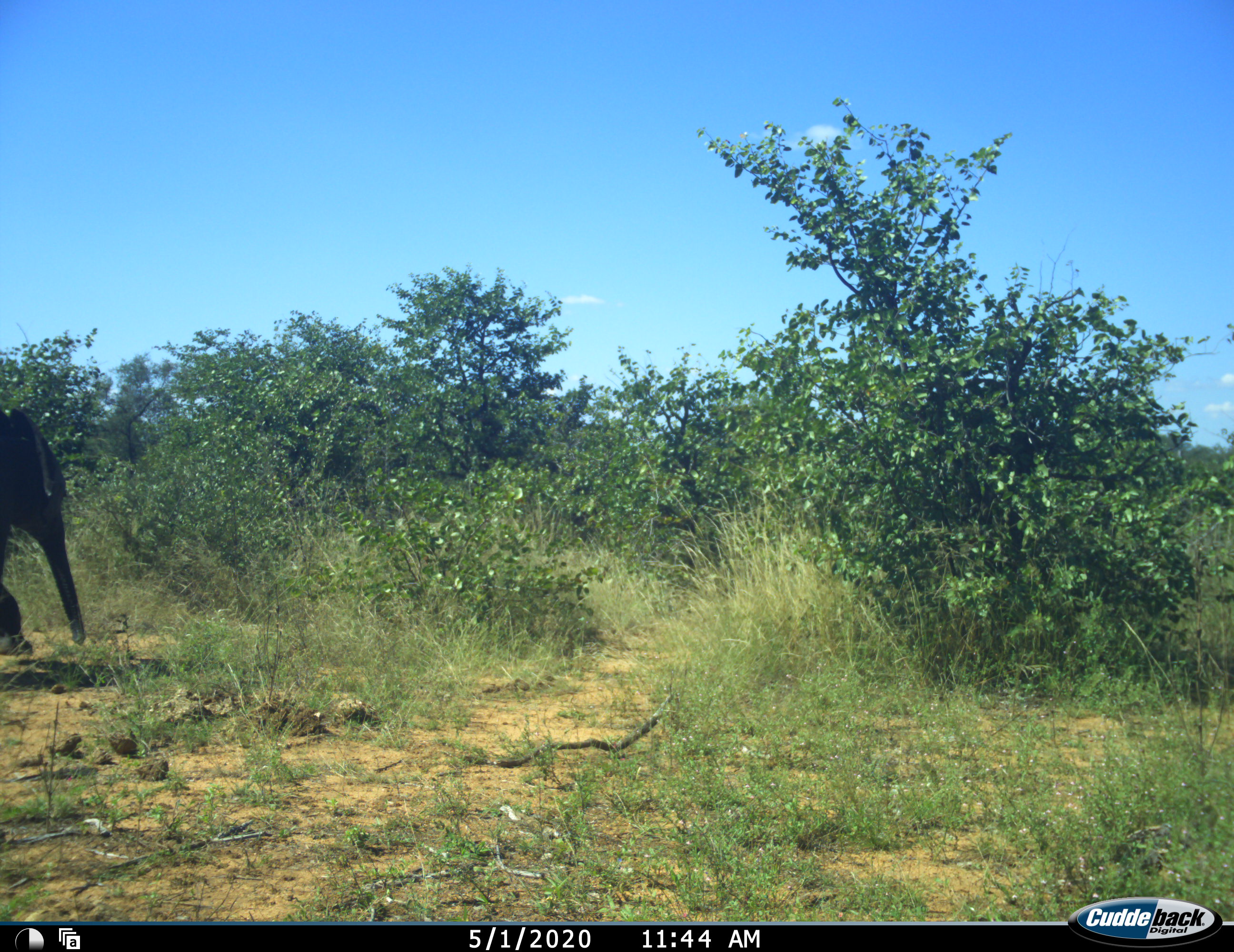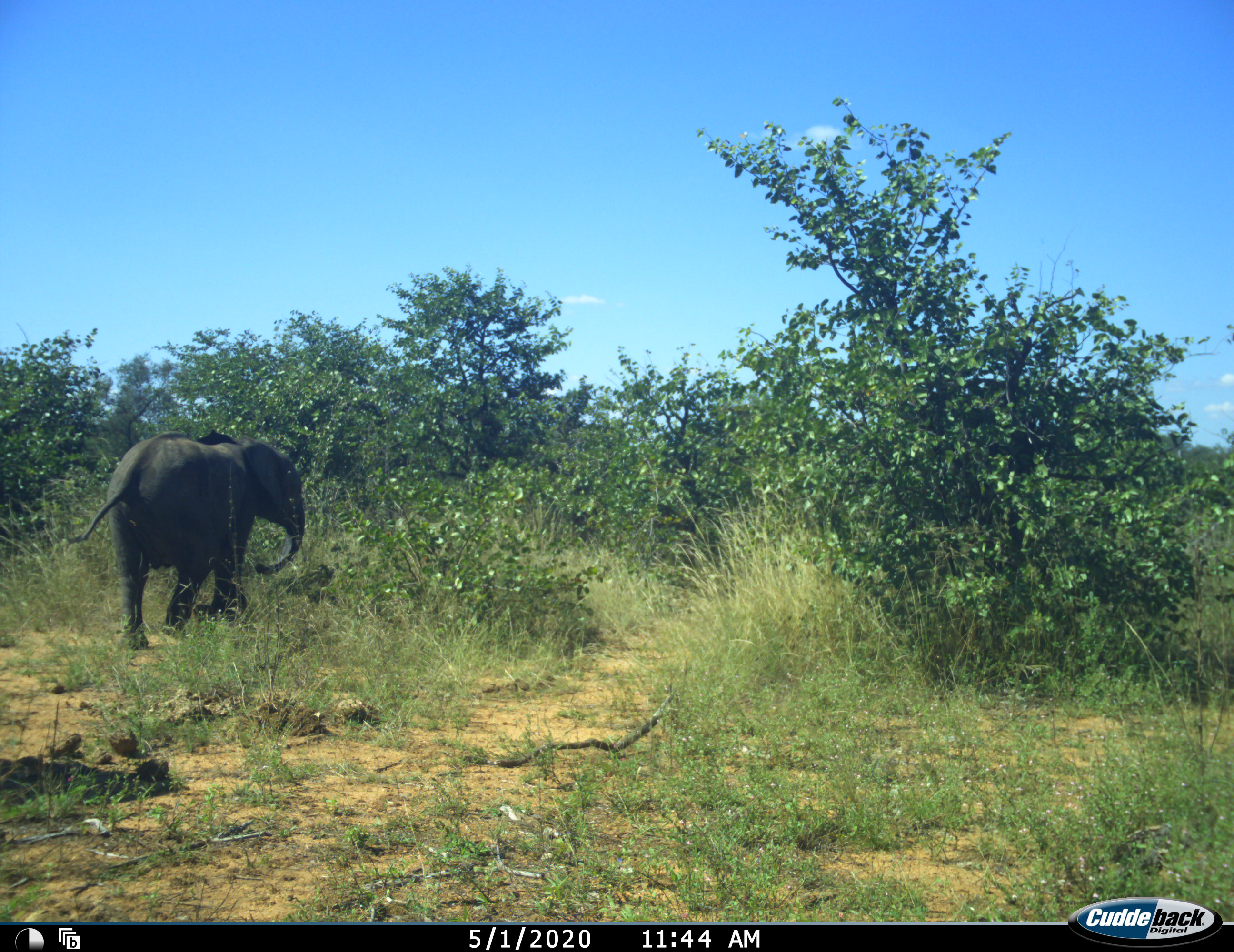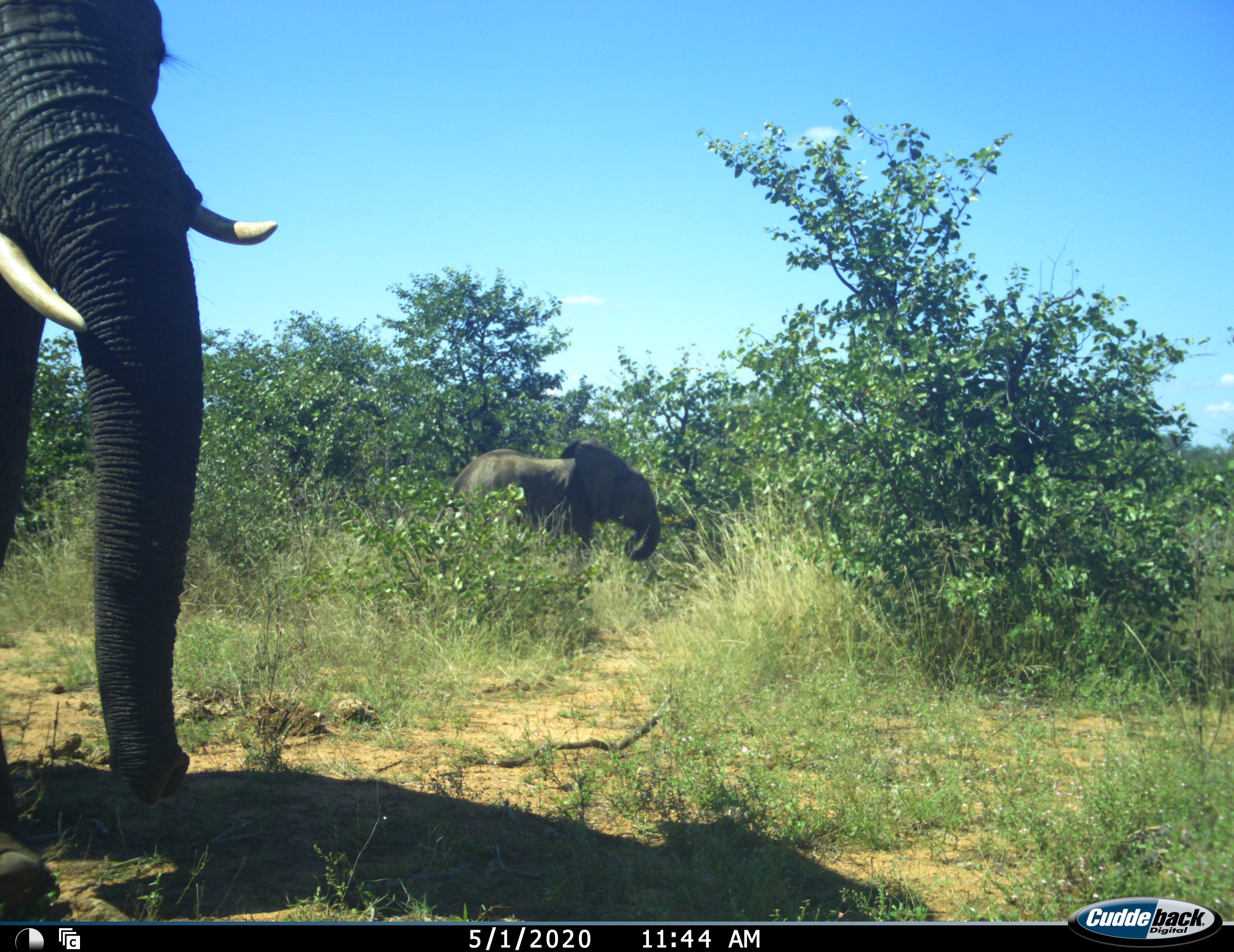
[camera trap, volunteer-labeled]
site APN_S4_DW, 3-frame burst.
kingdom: Animalia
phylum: Chordata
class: Mammalia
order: Proboscidea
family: Elephantidae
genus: Loxodonta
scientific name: Loxodonta africana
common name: african bush elephant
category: elephant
Elephant (african bush elephant) (Loxodonta africana), count 2. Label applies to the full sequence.